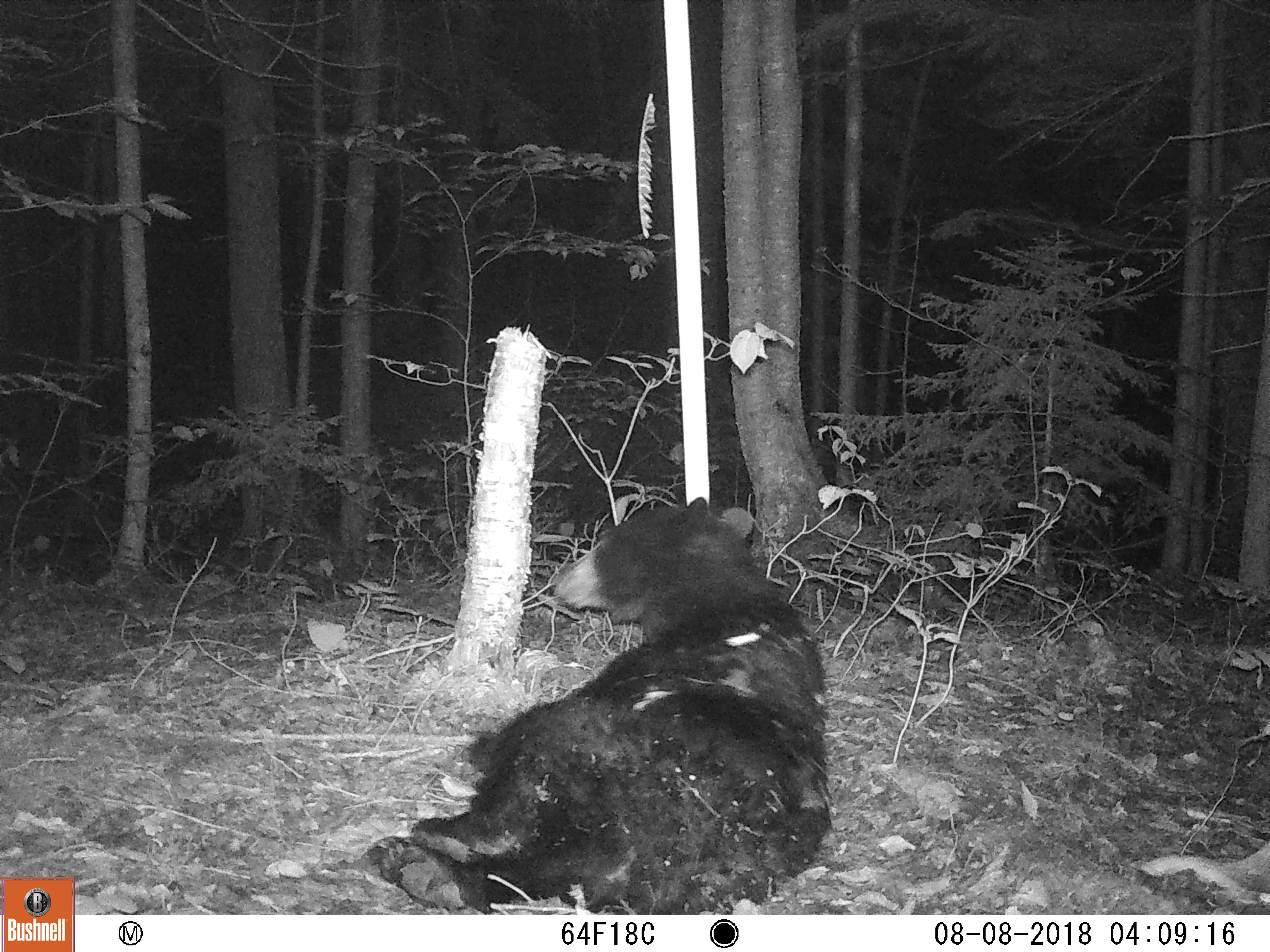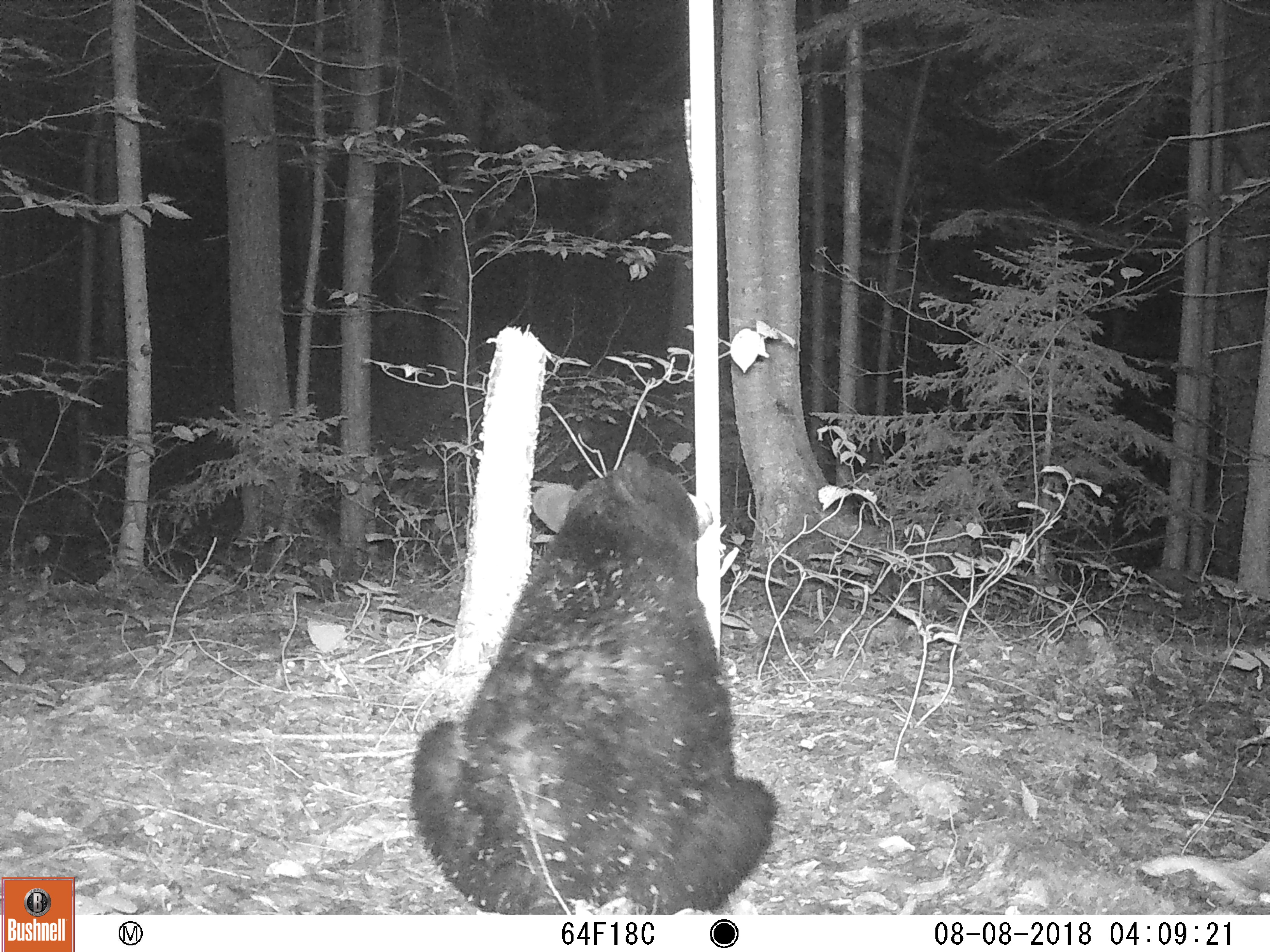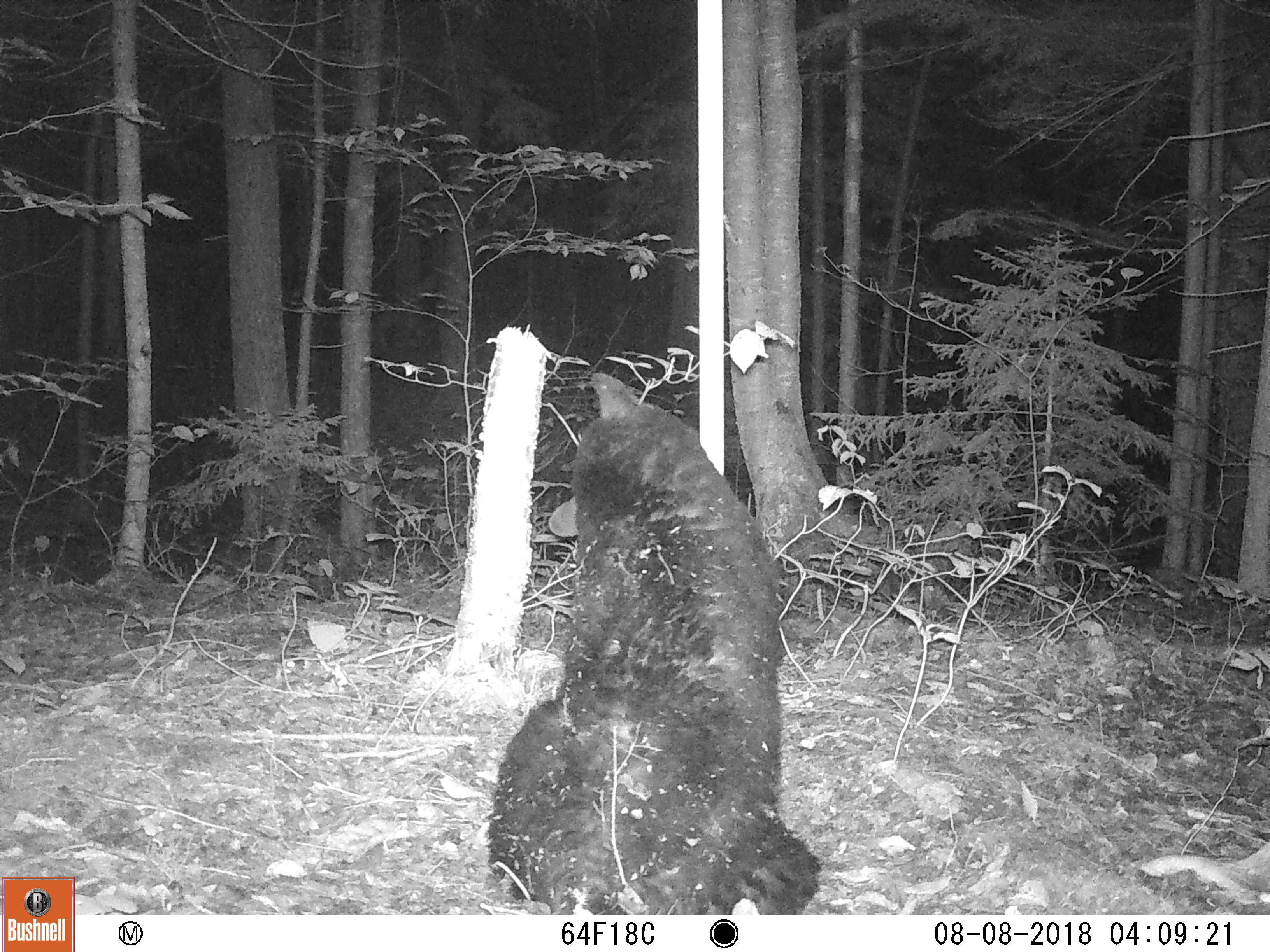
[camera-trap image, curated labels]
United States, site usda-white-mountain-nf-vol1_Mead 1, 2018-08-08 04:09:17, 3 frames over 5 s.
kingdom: Animalia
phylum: Chordata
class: Mammalia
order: Carnivora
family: Ursidae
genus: Ursus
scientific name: Ursus americanus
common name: black bear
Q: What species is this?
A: Black bear (Ursus americanus).